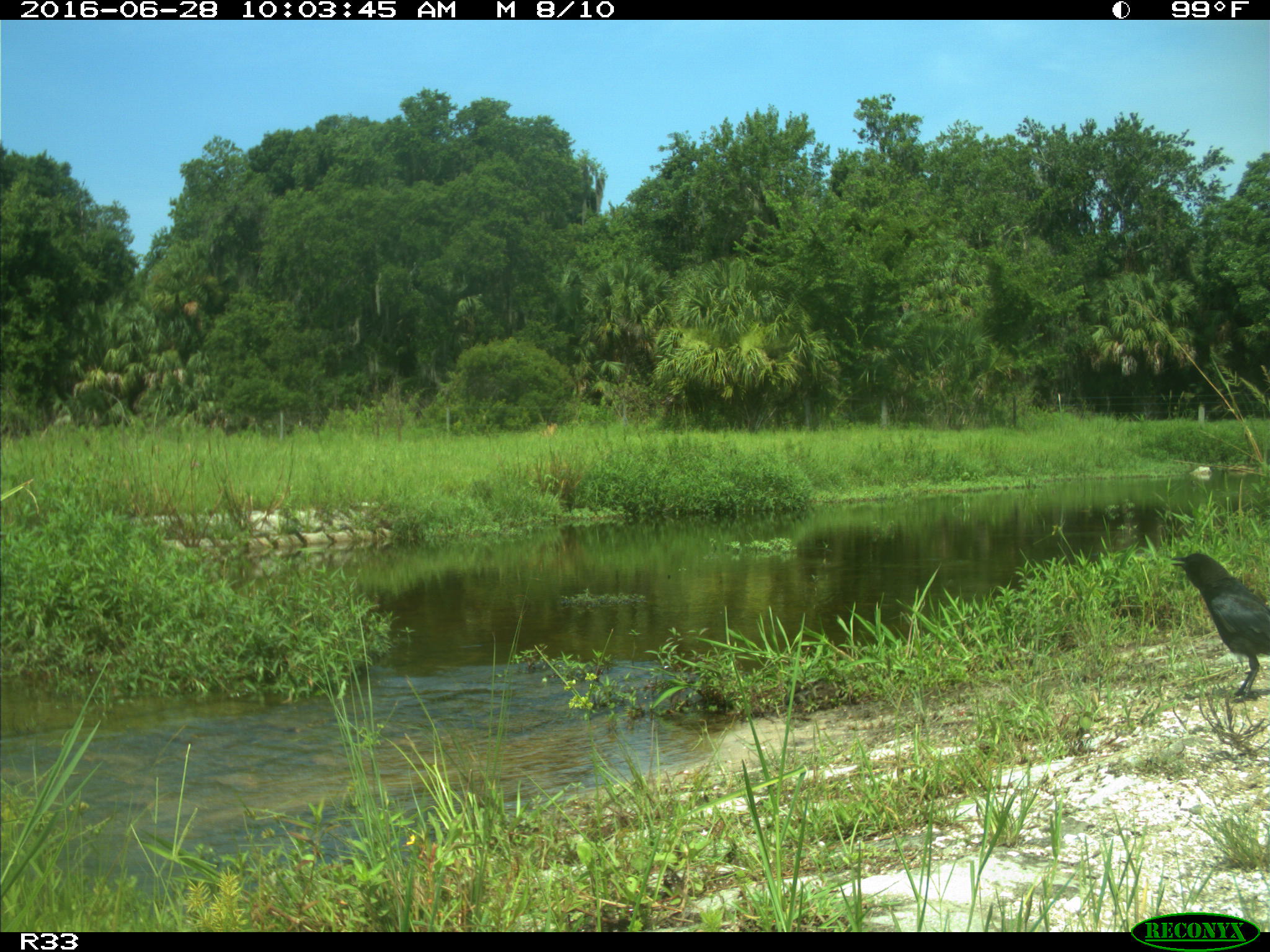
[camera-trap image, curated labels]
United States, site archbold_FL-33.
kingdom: Animalia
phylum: Chordata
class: Aves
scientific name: Aves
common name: birds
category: unidentified bird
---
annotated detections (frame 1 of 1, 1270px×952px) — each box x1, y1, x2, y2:
animal: 1171, 553, 1270, 705